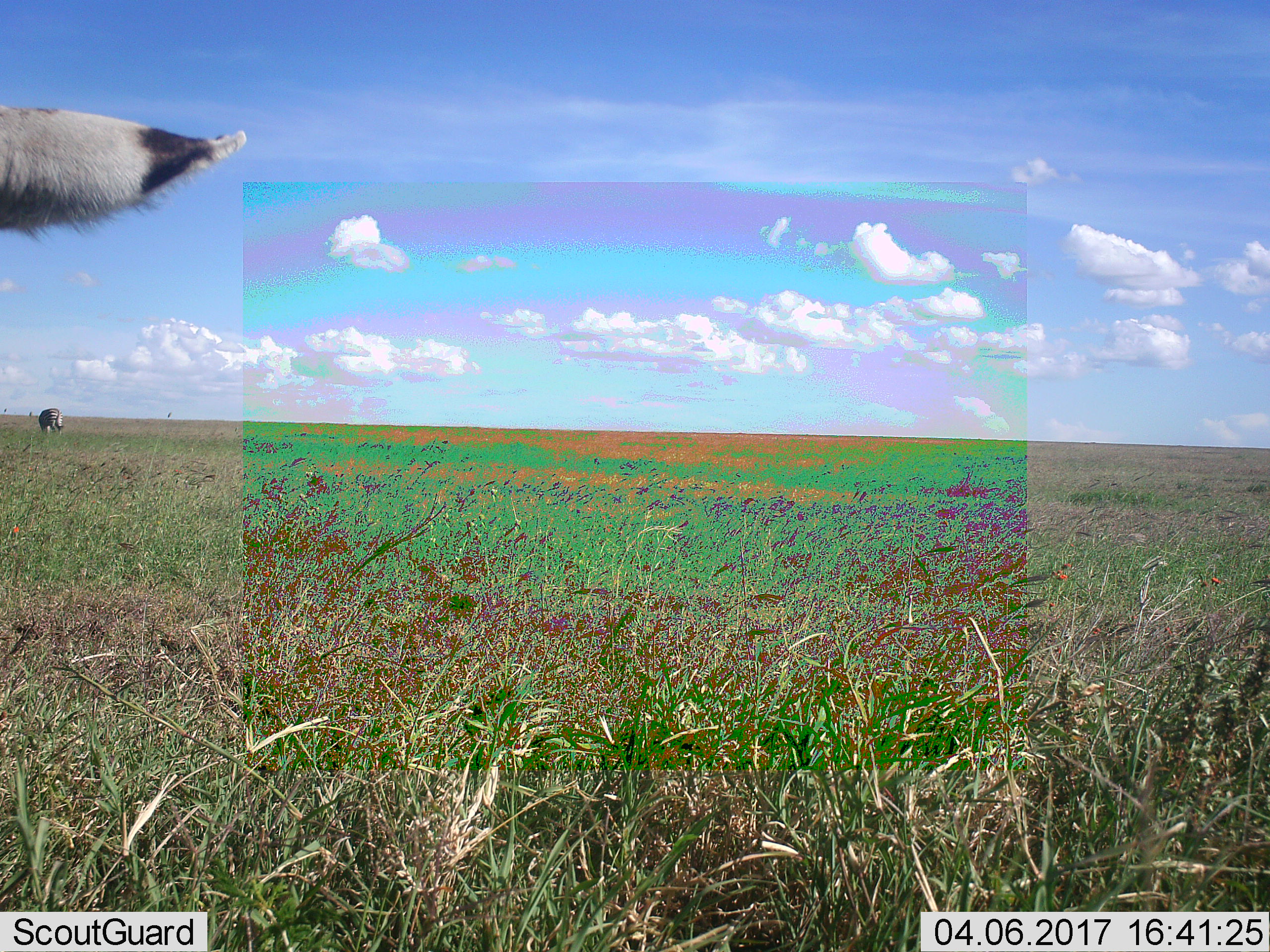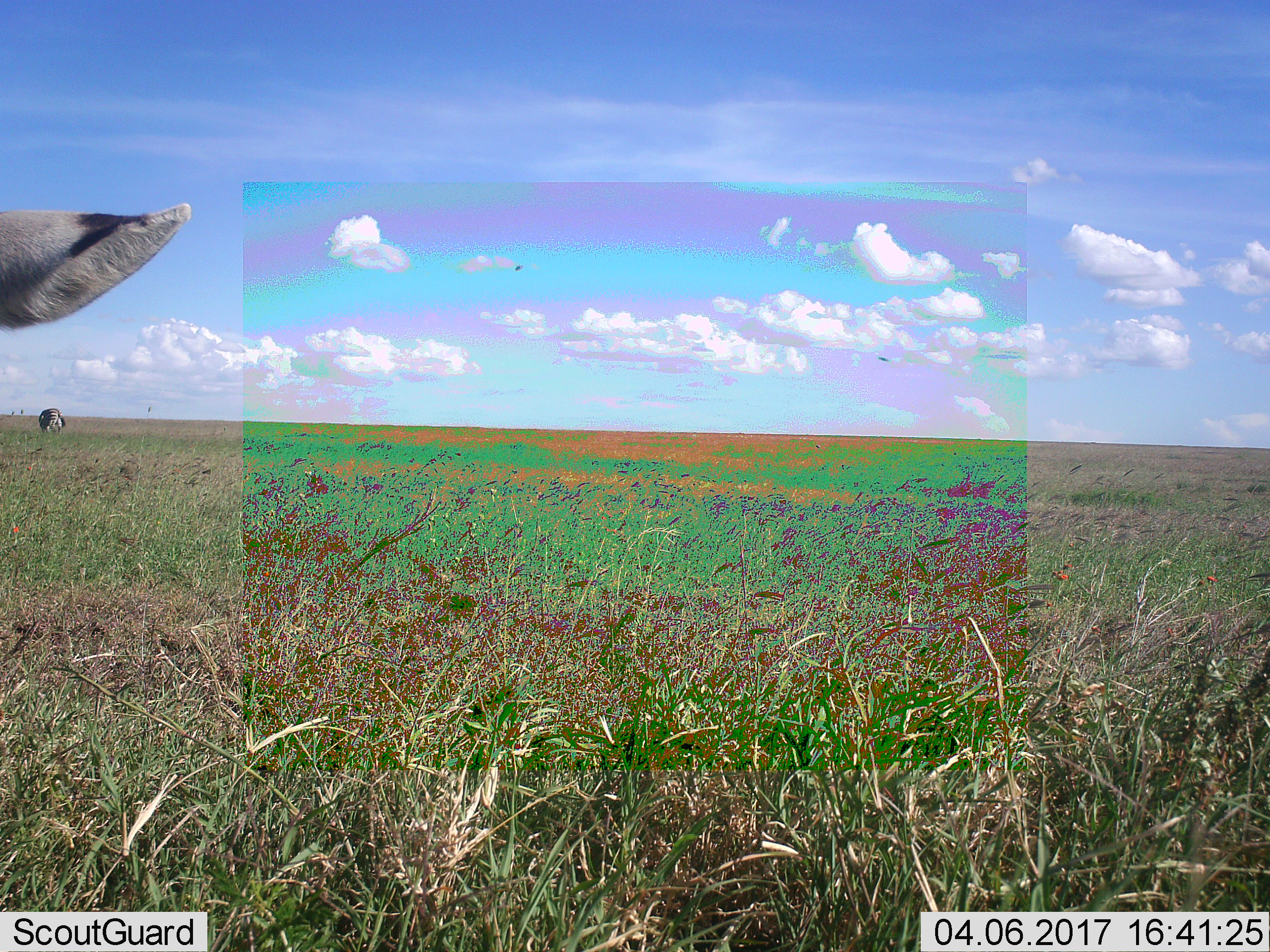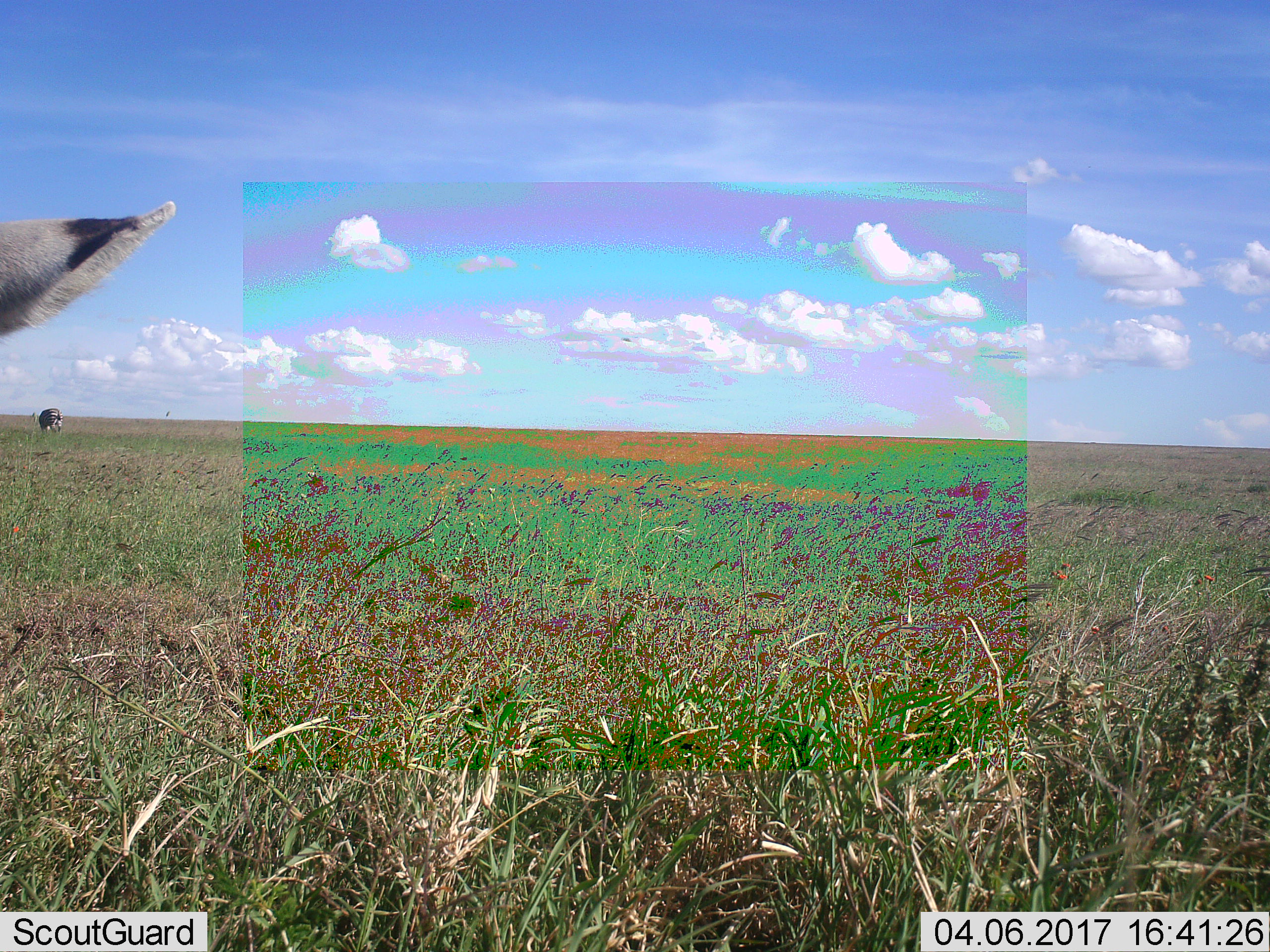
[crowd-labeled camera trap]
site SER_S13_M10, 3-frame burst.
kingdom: Animalia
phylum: Chordata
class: Mammalia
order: Perissodactyla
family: Equidae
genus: Equus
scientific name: Equus quagga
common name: plains zebra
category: zebraplains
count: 2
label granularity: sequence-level